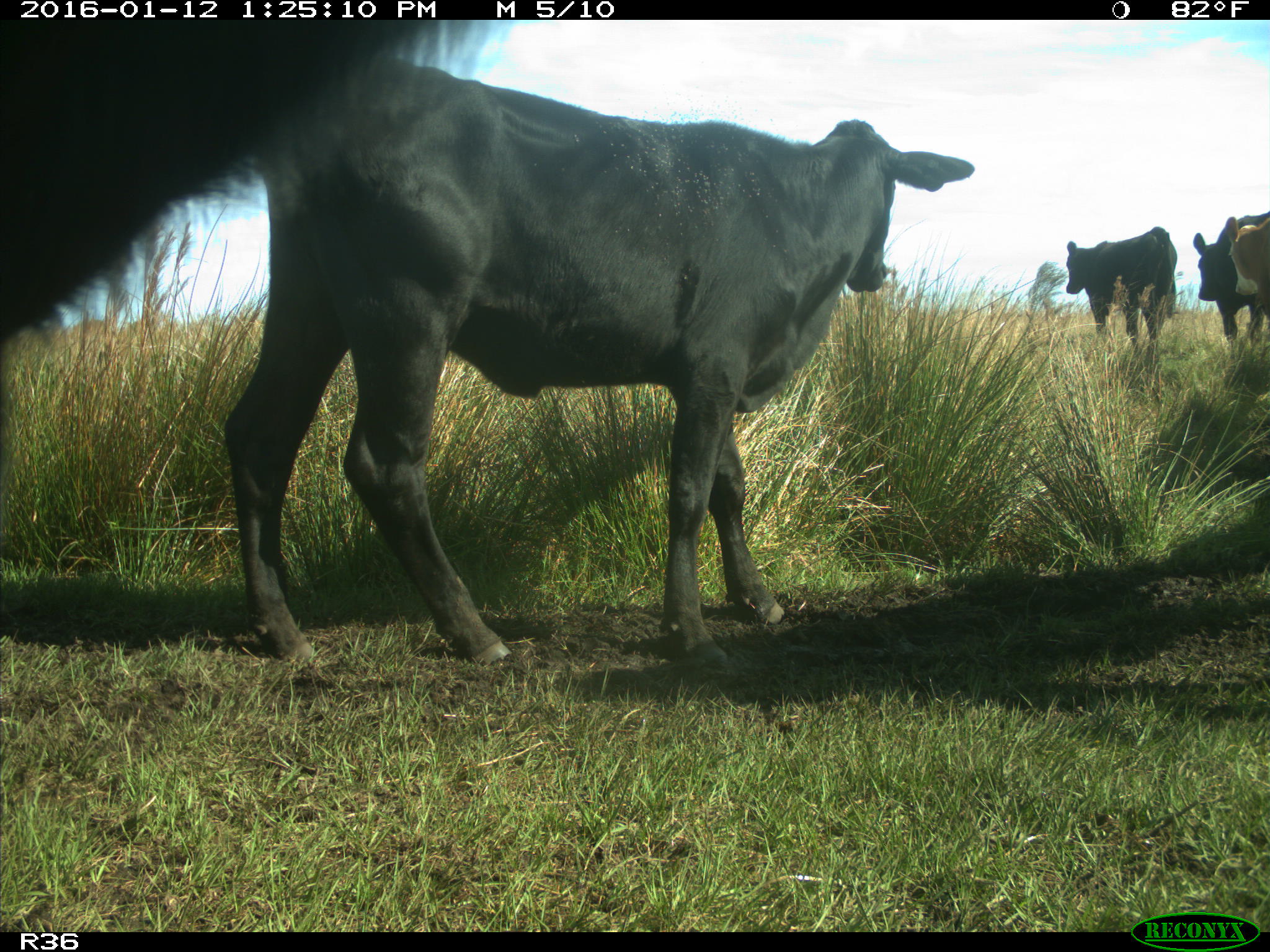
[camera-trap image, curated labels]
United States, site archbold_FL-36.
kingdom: Animalia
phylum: Chordata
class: Mammalia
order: Artiodactyla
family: Bovidae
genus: Bos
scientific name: Bos taurus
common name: domestic cow